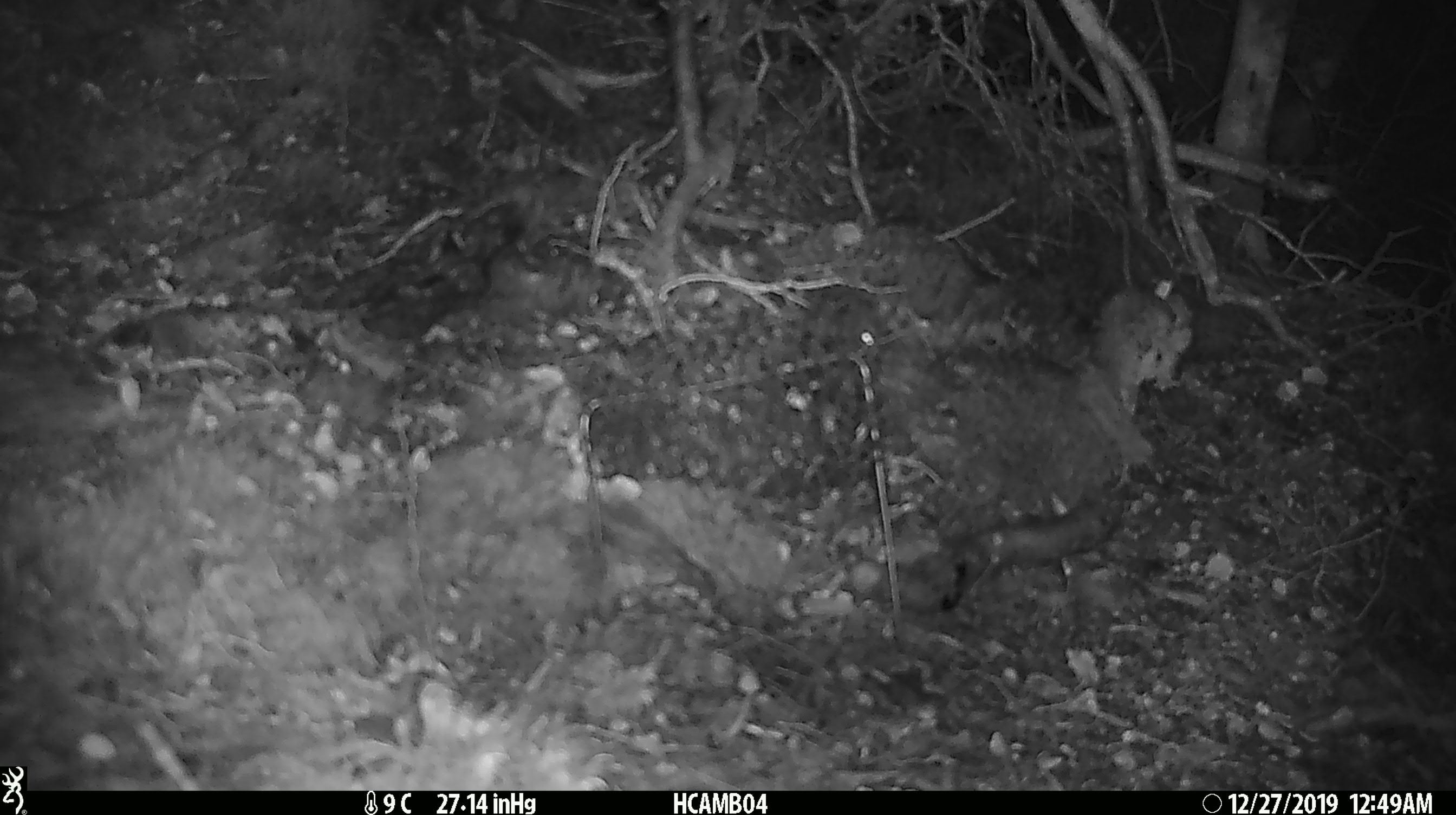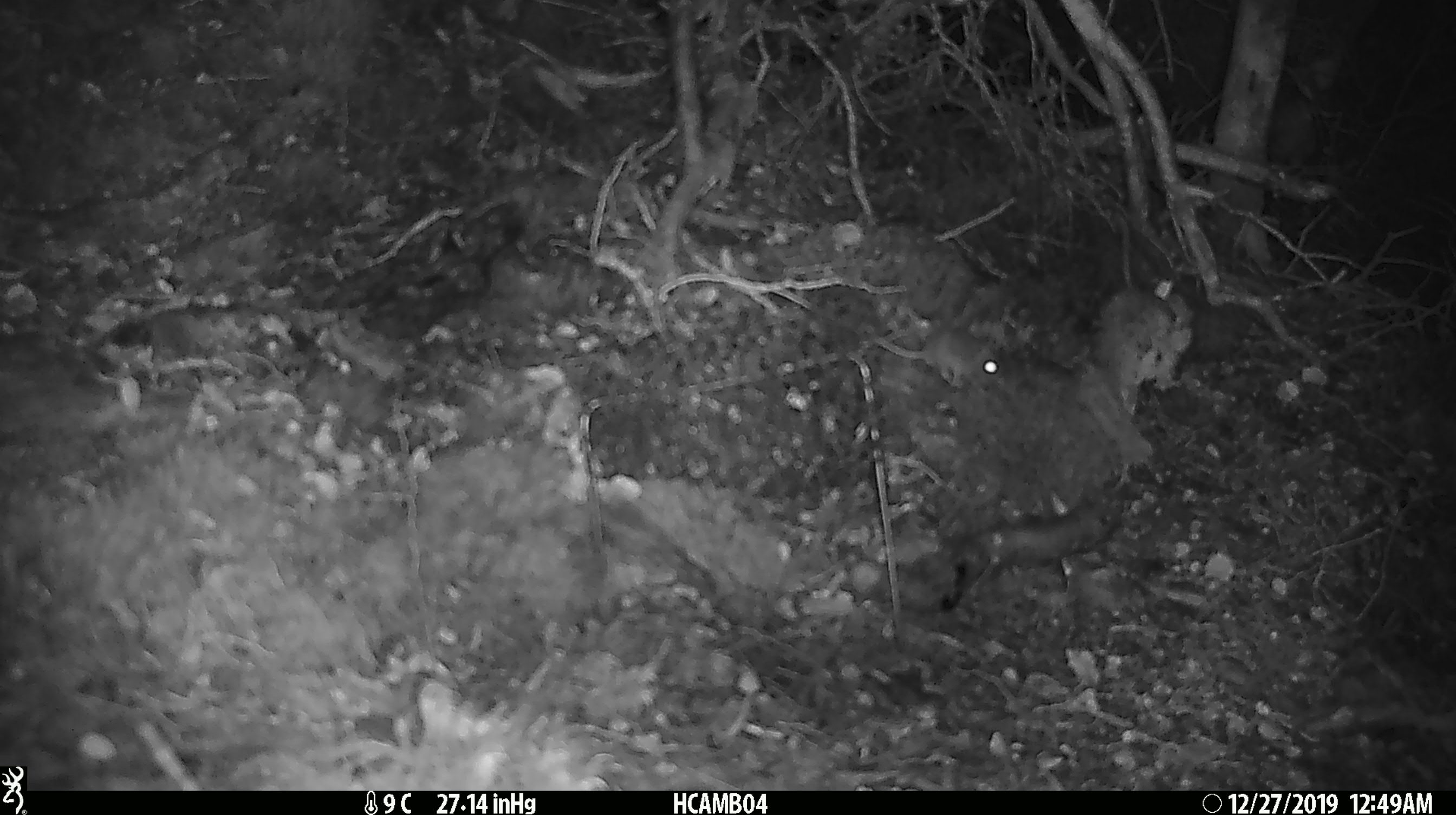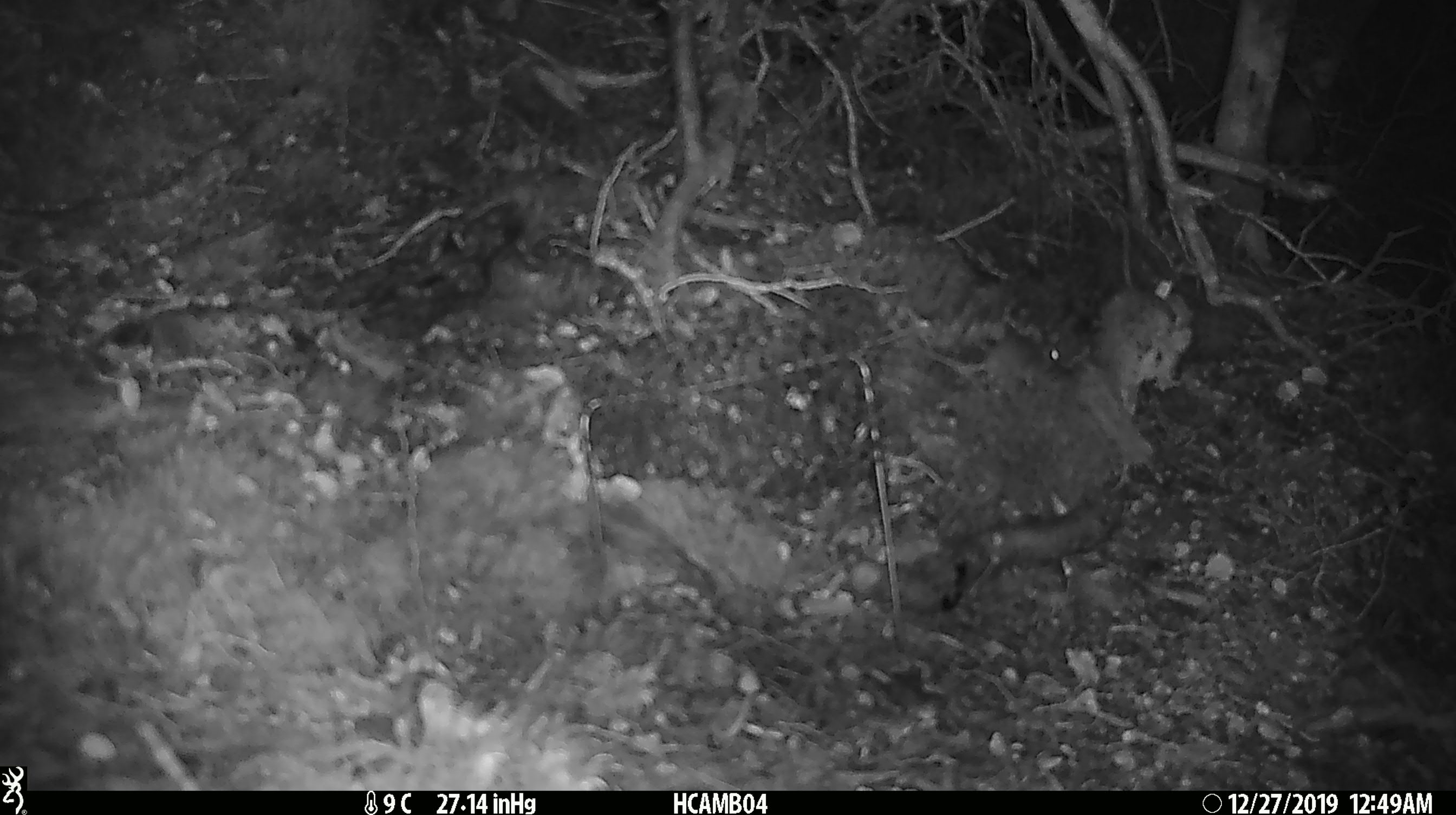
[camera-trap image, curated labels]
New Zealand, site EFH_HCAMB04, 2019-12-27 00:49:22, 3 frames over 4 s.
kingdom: Animalia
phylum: Chordata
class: Mammalia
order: Rodentia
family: Muridae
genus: Mus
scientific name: Mus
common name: mouse